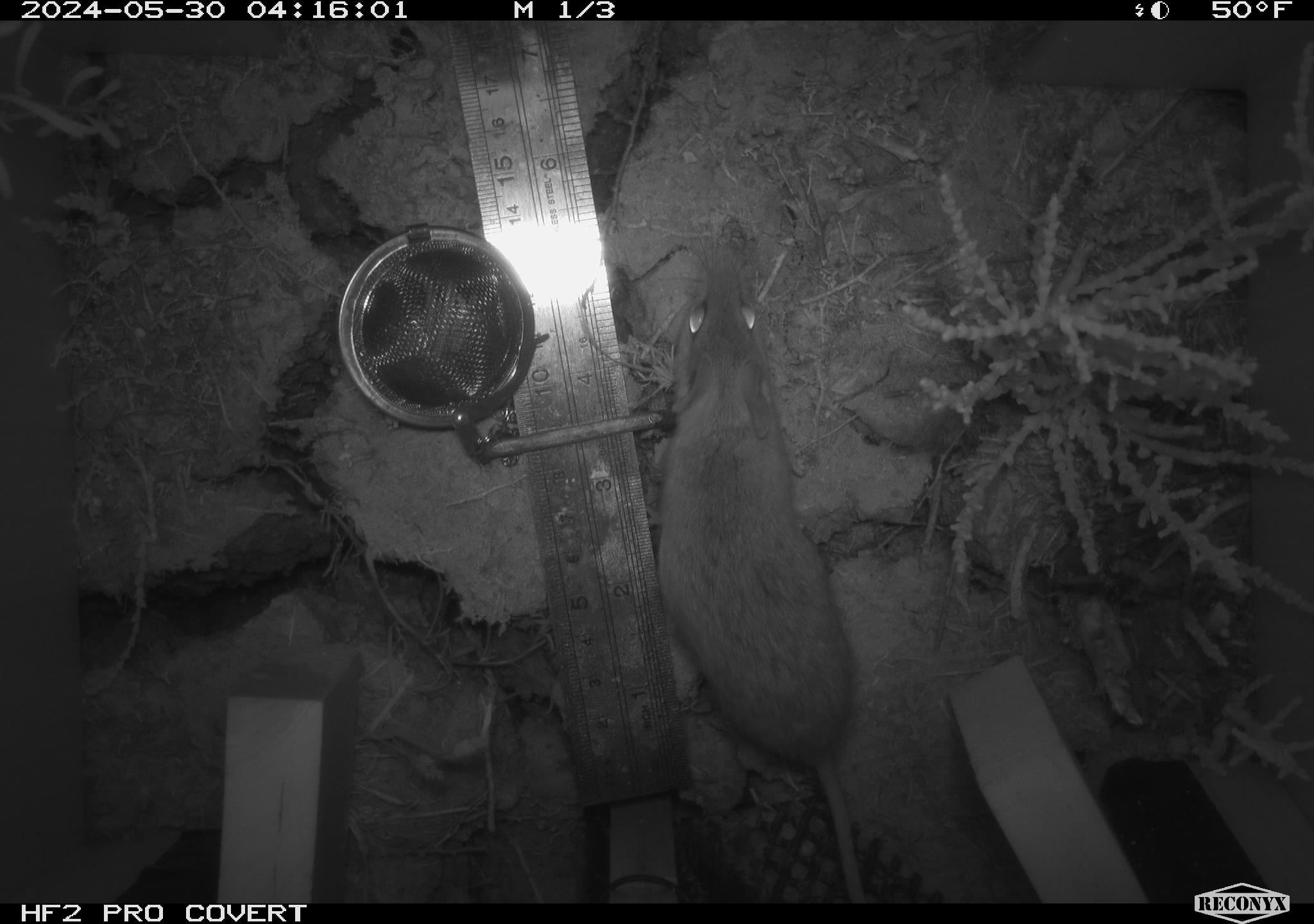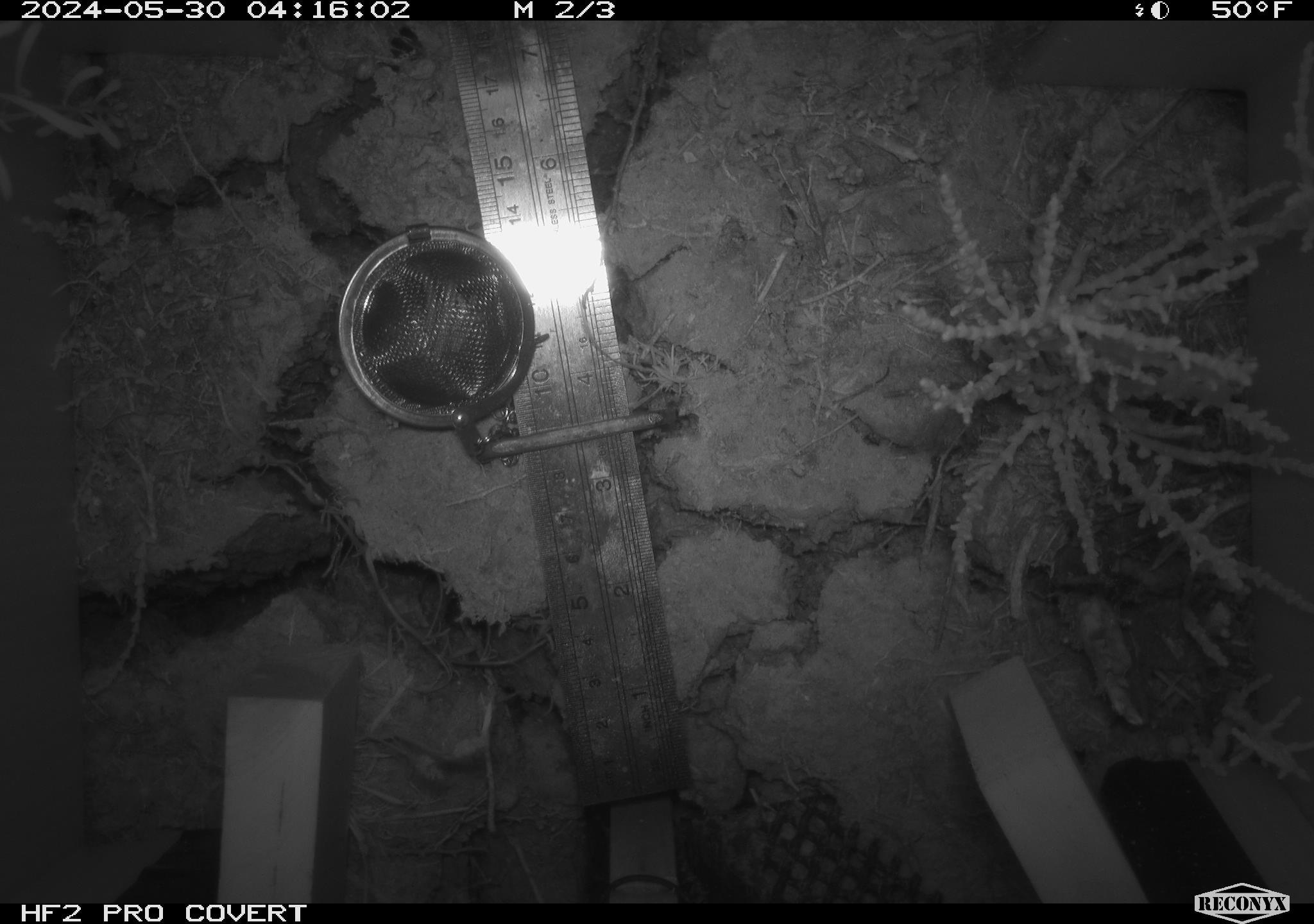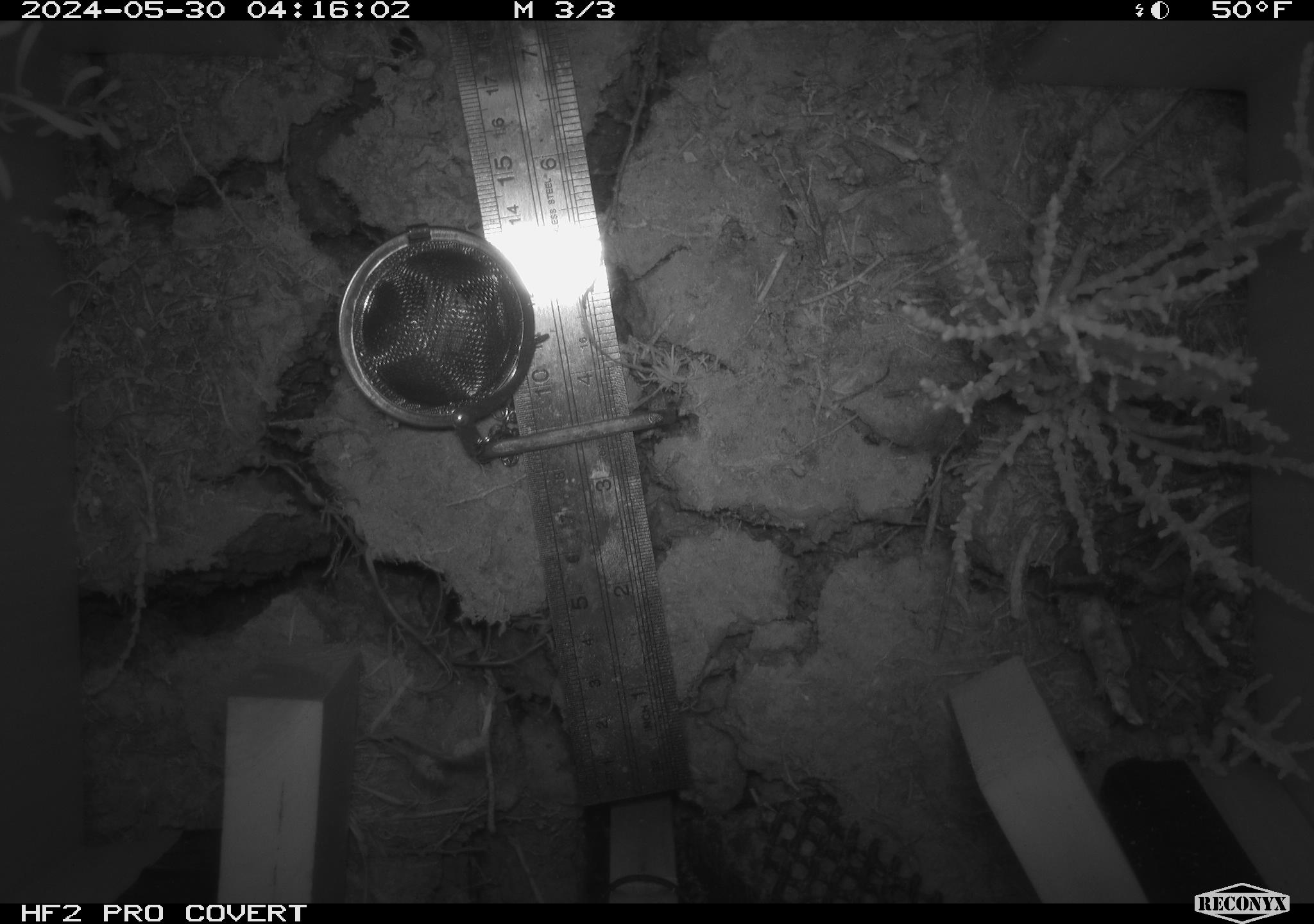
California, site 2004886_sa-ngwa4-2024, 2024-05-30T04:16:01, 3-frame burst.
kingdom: Animalia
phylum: Chordata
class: Mammalia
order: Rodentia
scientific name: Rodentia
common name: mouse species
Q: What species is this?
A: Mouse species (Rodentia).